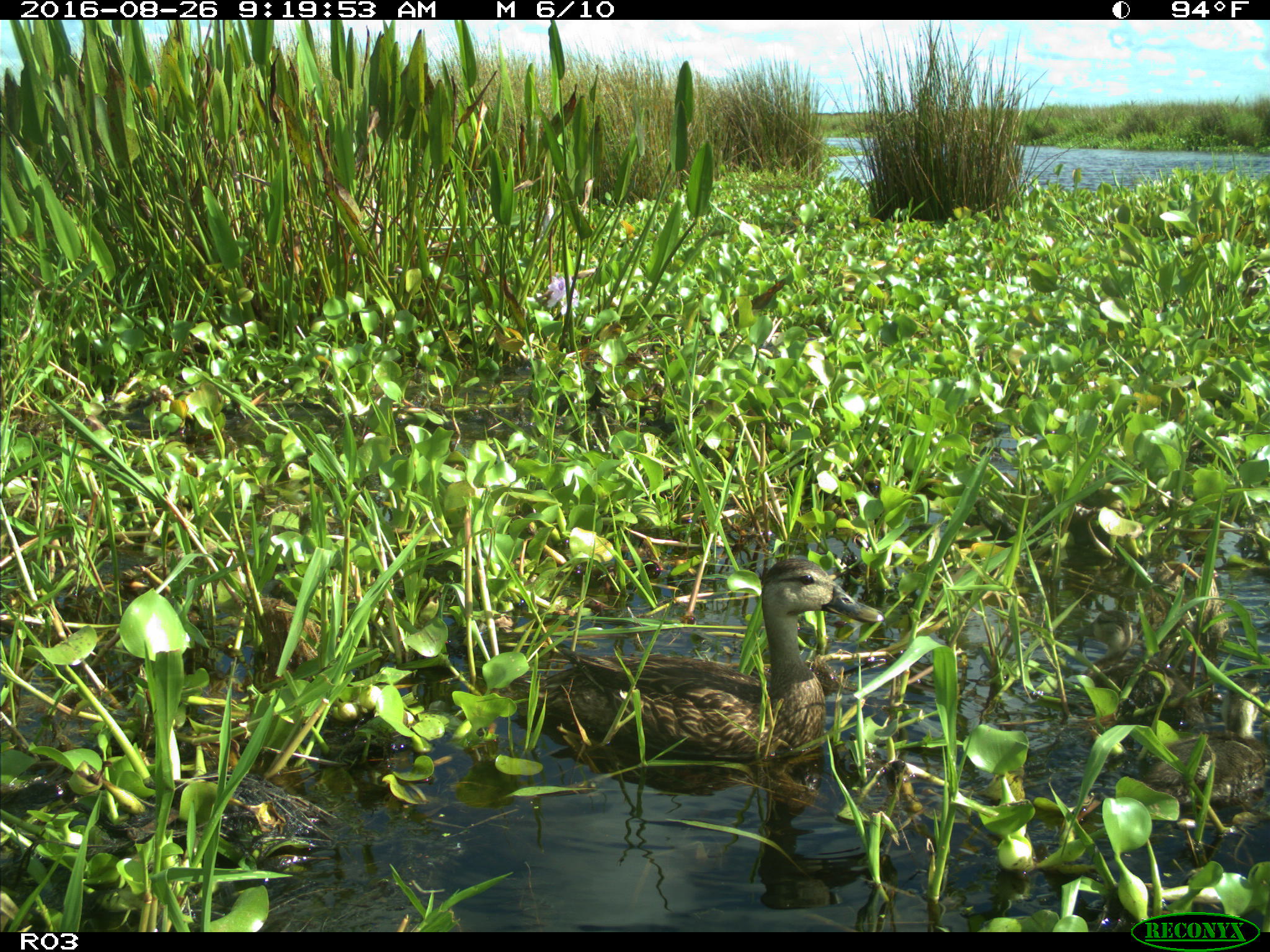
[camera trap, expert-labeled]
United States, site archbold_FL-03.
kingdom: Animalia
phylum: Chordata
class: Aves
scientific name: Aves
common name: birds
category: unidentified bird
Unidentified bird (birds) (Aves).